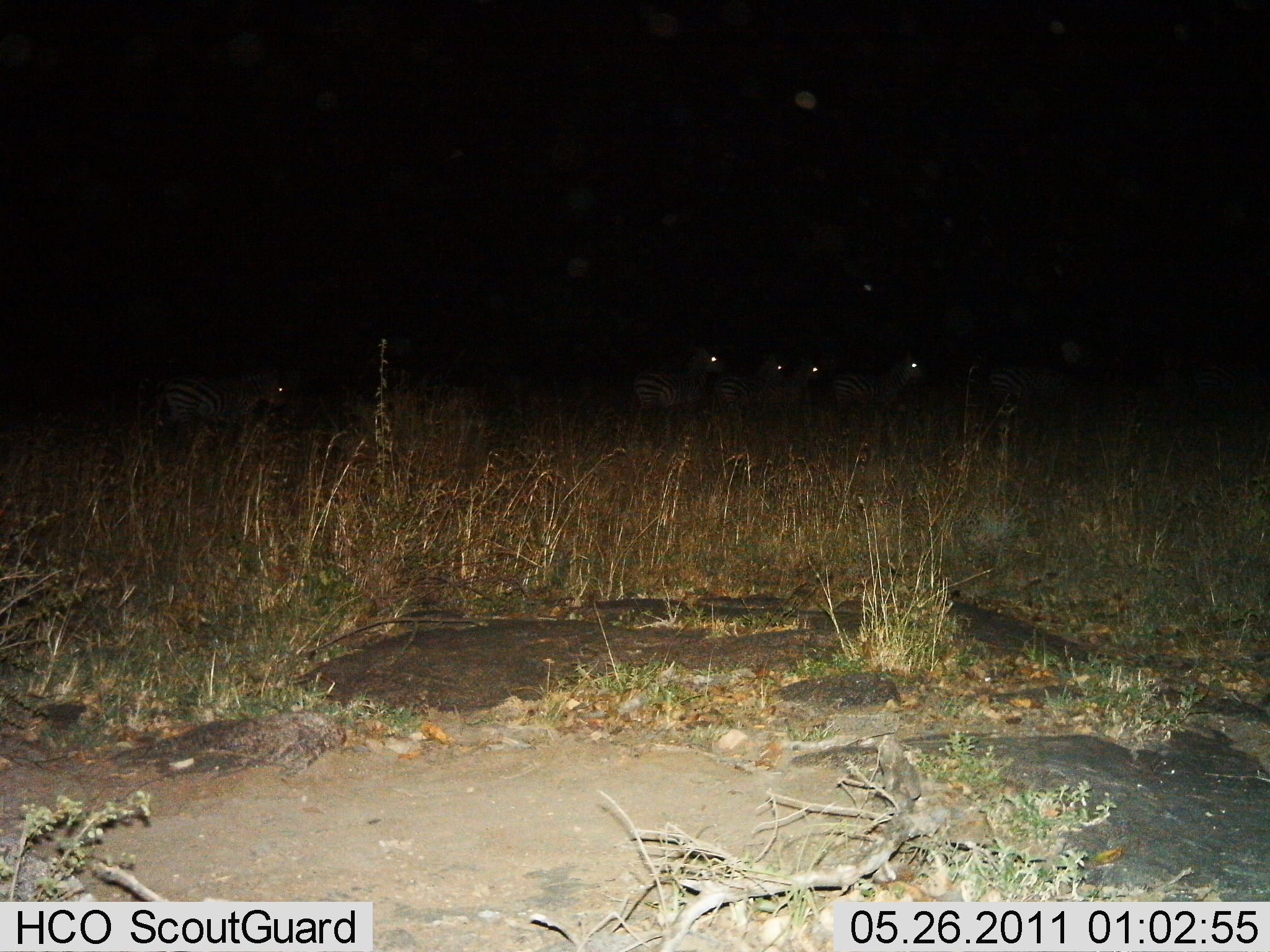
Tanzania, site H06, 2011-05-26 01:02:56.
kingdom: Animalia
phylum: Chordata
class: Mammalia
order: Perissodactyla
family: Equidae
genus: Equus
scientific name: Equus quagga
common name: plains zebra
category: zebra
Zebra (plains zebra) (Equus quagga), count 6. Behavior (volunteer vote fractions): standing 64%, resting 9%, moving 55%, interacting 0%. Young present (vote fraction): 0%. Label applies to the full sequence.